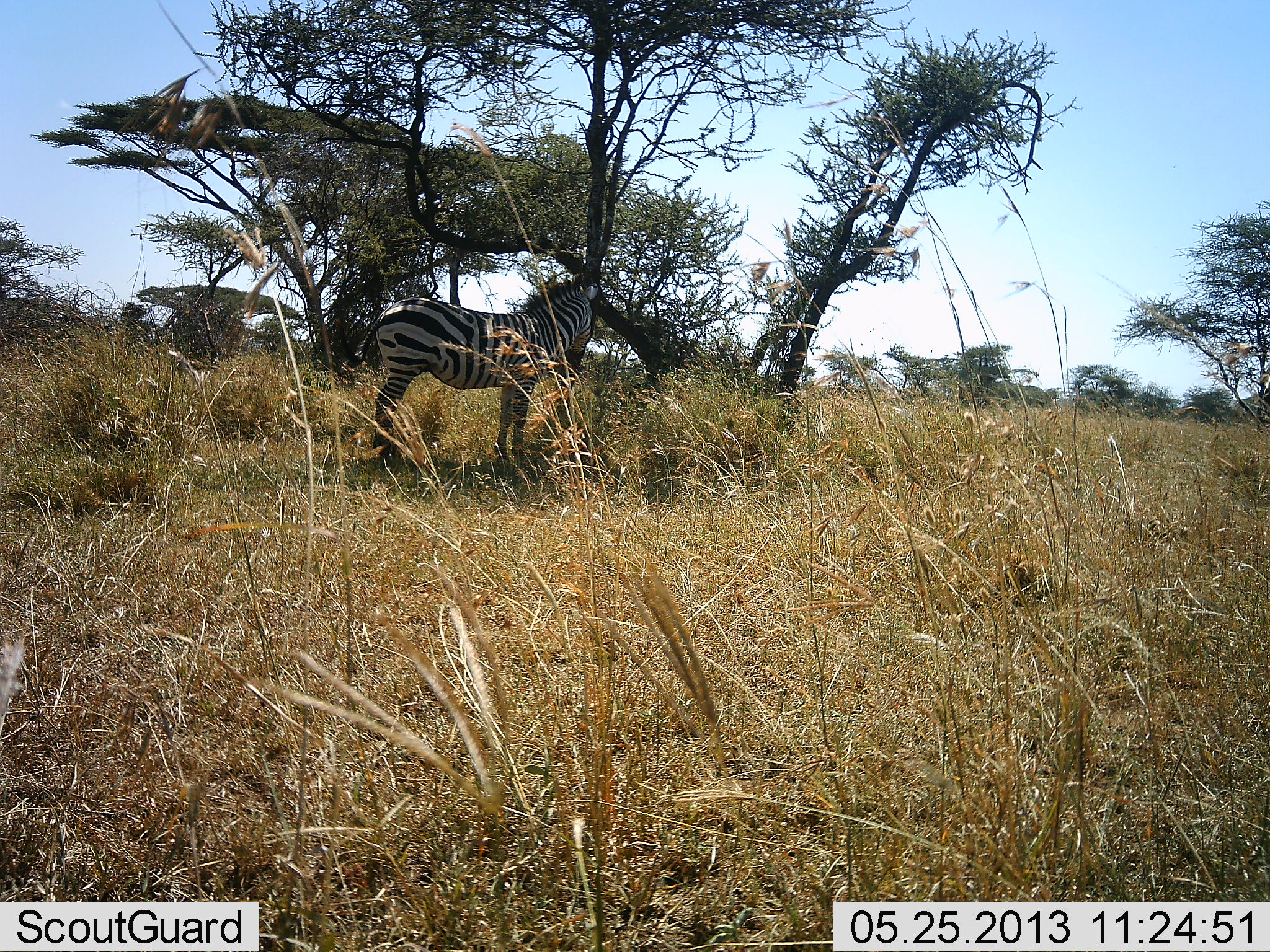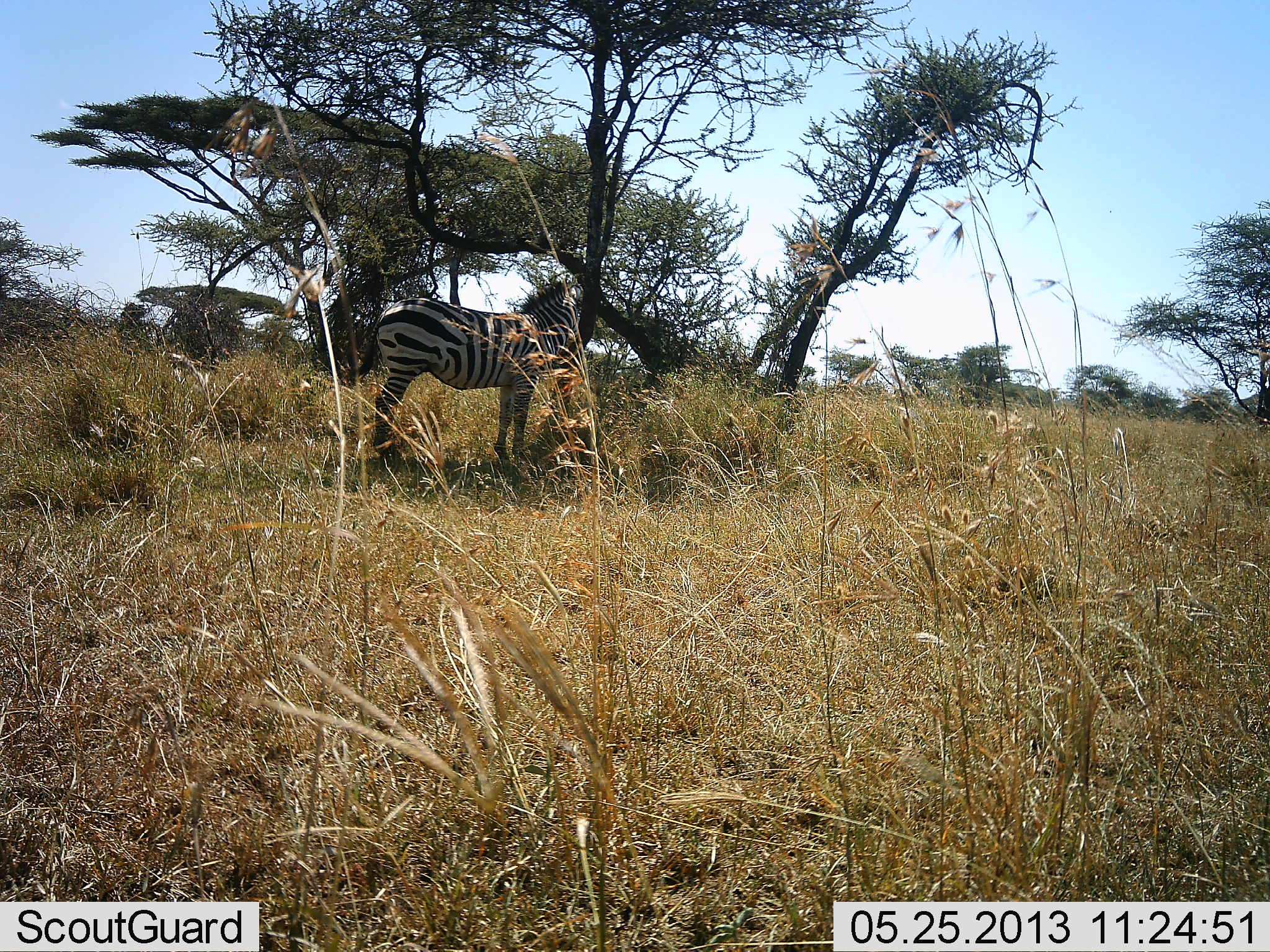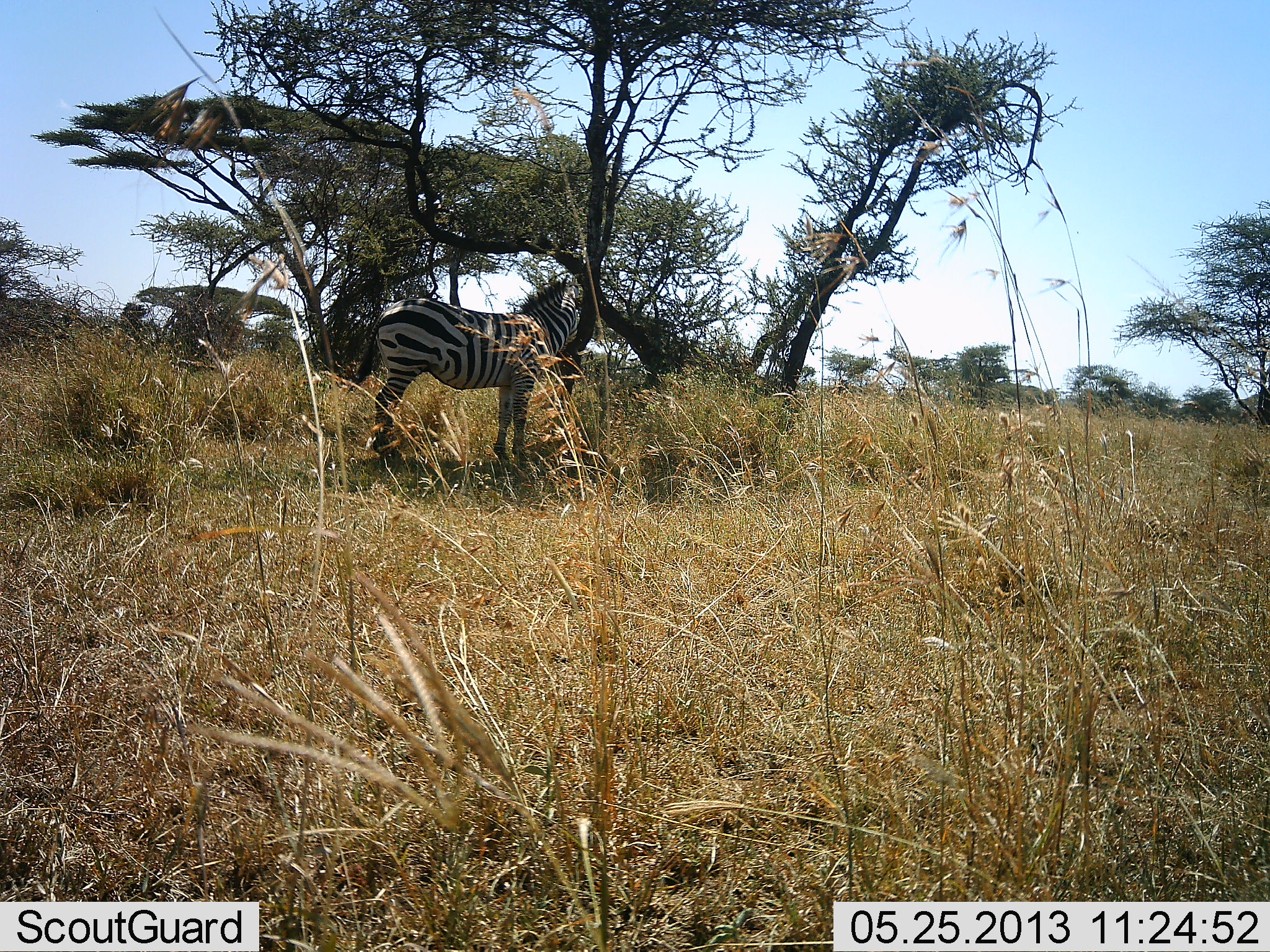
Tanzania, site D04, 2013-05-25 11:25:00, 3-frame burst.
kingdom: Animalia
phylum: Chordata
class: Mammalia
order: Perissodactyla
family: Equidae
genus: Equus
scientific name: Equus quagga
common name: plains zebra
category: zebra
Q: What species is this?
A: Zebra (plains zebra) (Equus quagga).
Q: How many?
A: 1.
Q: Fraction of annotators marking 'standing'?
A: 82%.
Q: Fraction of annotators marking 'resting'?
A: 7%.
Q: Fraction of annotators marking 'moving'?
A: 4%.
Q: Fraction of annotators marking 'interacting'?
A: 0%.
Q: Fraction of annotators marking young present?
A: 4%.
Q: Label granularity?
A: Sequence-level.